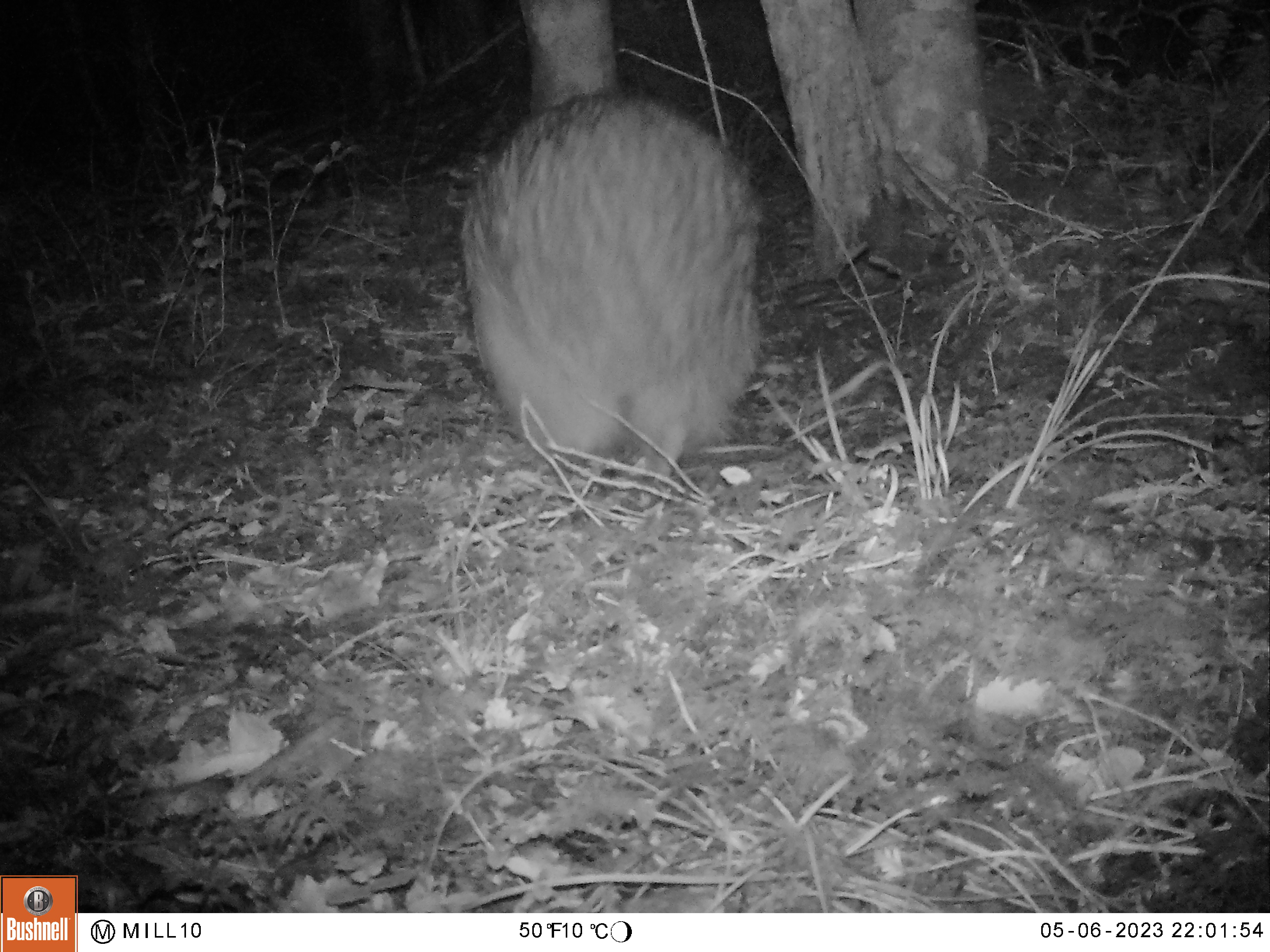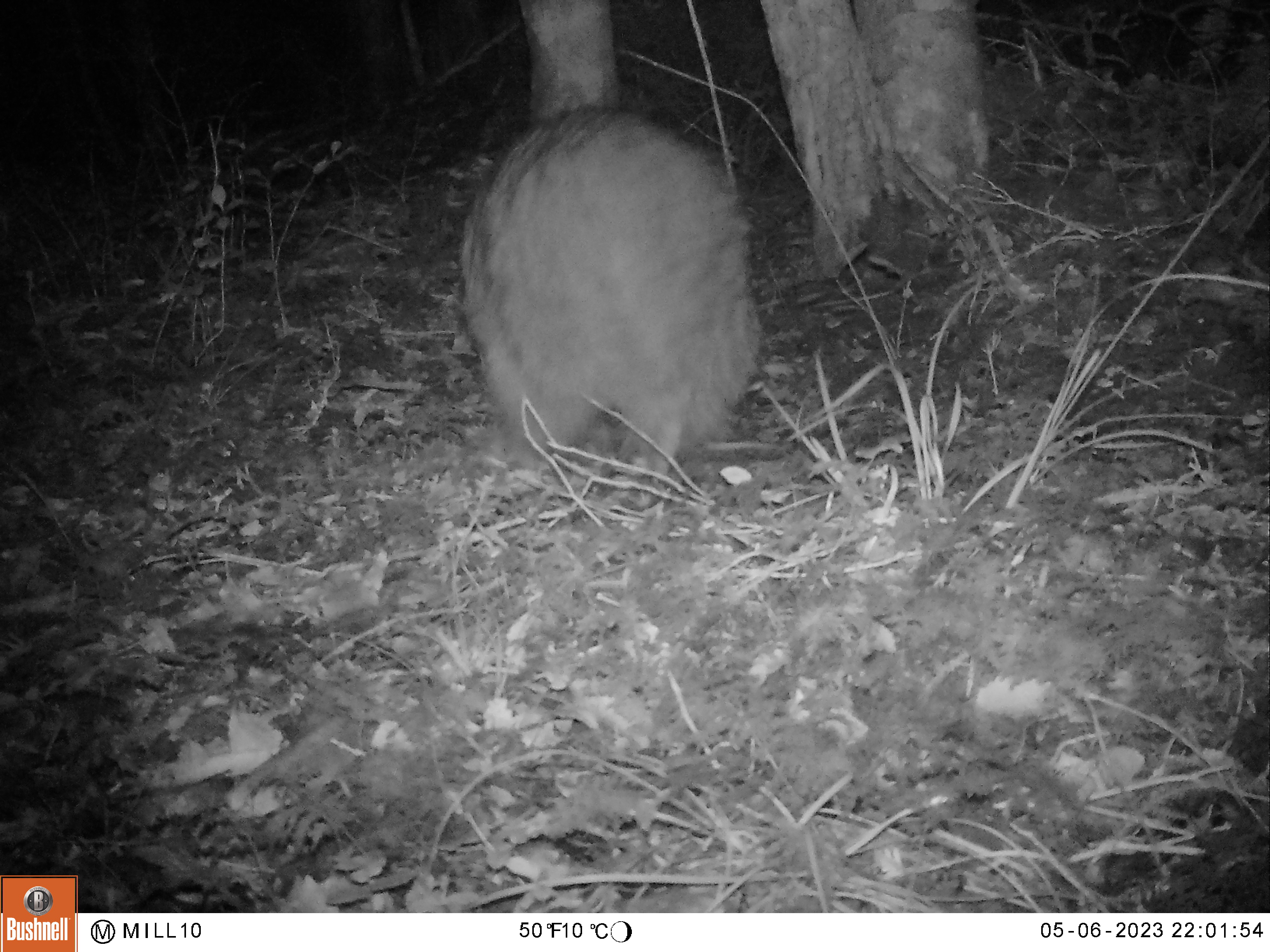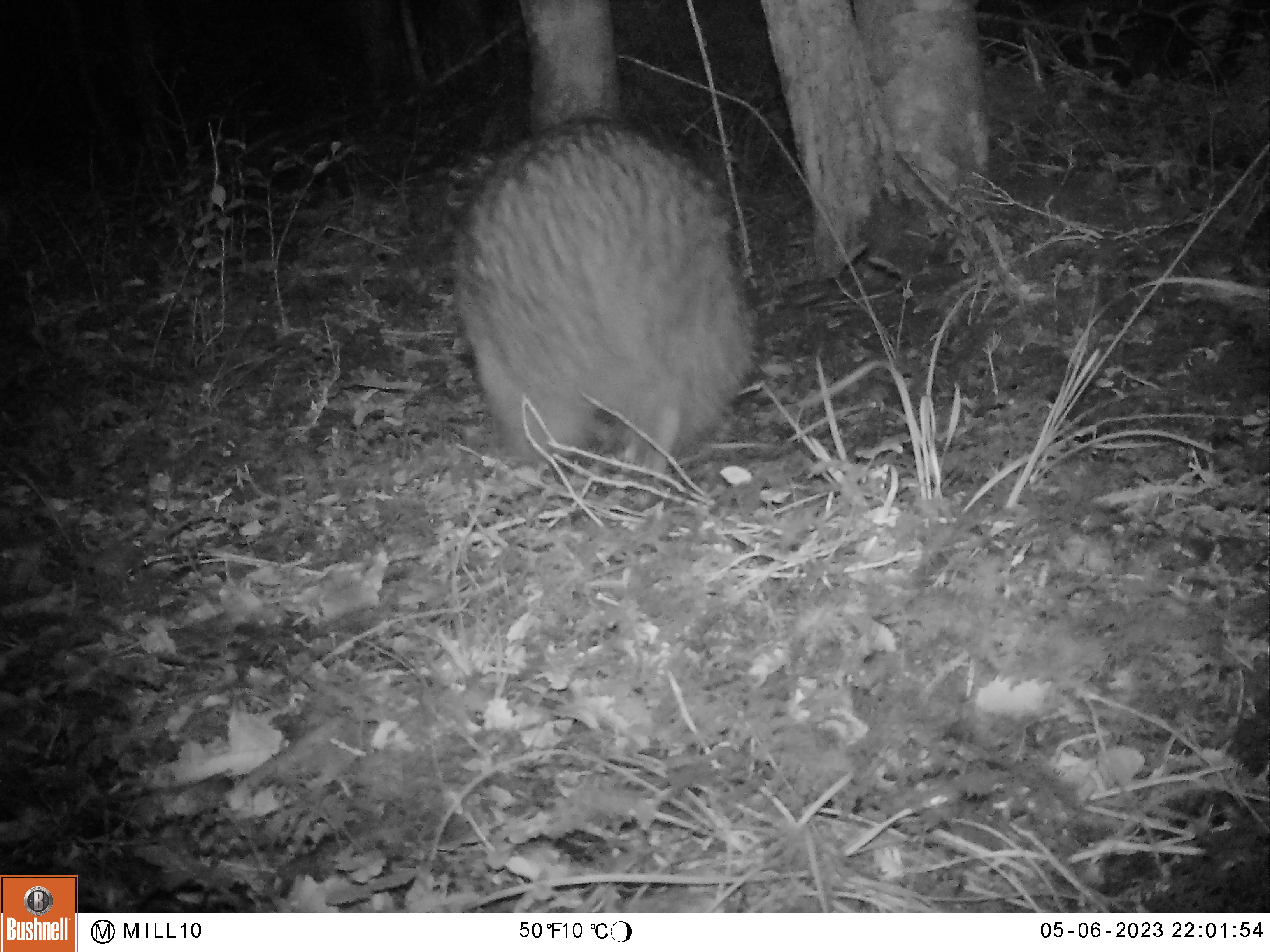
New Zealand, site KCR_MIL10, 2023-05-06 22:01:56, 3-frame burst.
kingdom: Animalia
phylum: Chordata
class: Aves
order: Apterygiformes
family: Apterygidae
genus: Apteryx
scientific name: Apteryx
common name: kiwi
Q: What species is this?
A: Kiwi (Apteryx).